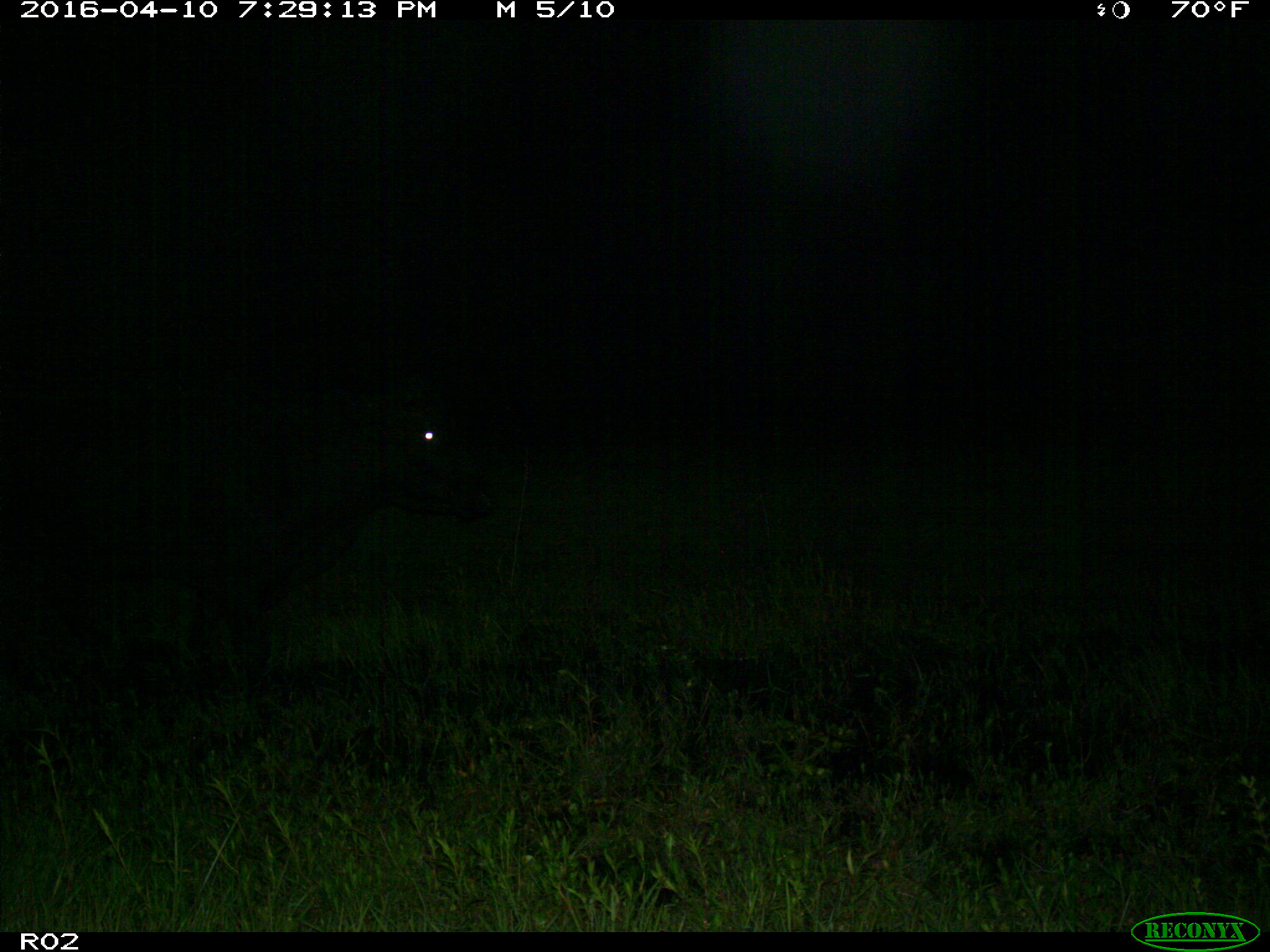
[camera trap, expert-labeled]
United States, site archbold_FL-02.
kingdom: Animalia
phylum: Chordata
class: Mammalia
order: Artiodactyla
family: Bovidae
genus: Bos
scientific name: Bos taurus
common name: domestic cow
Bos taurus (domestic cow).